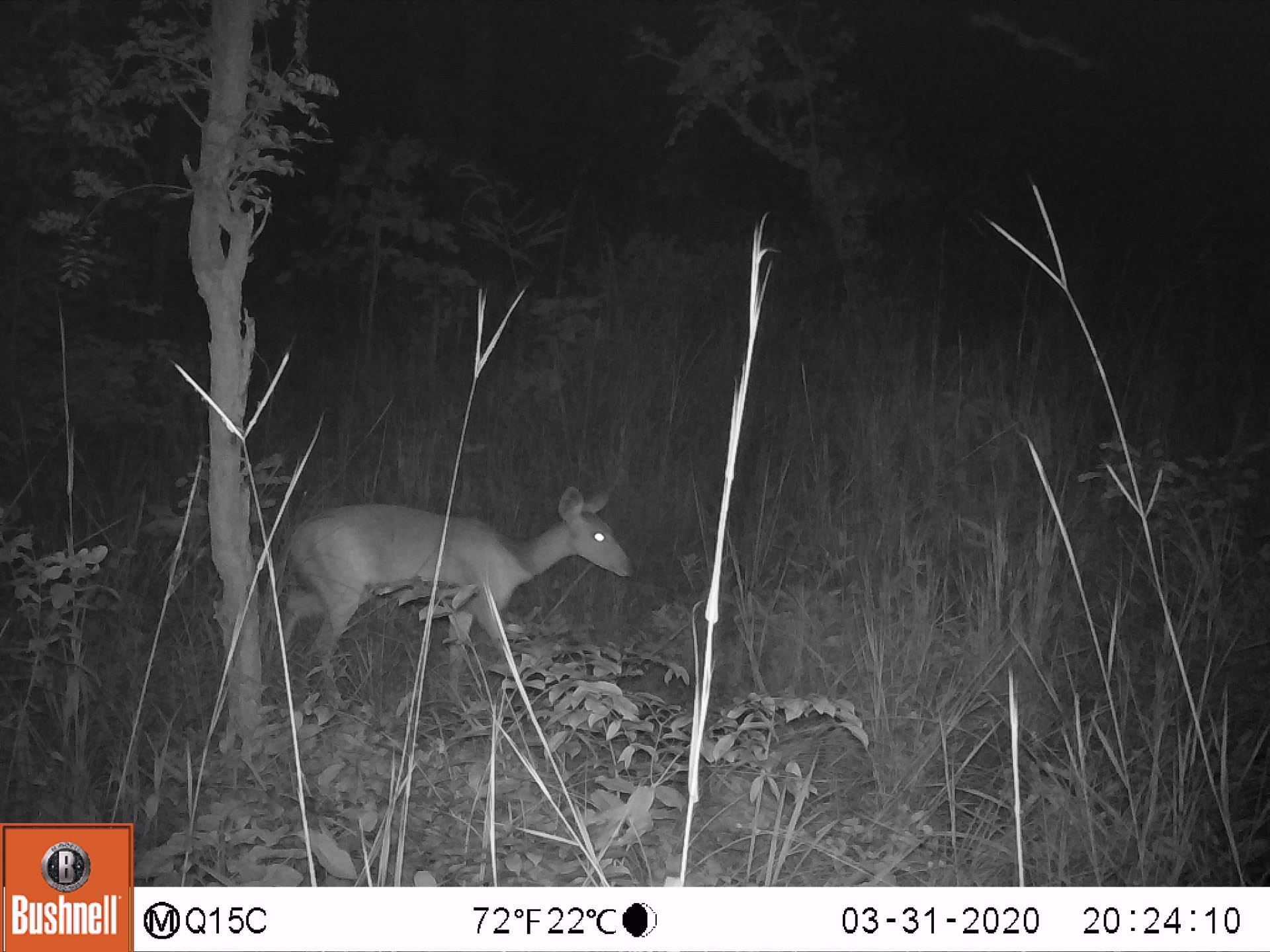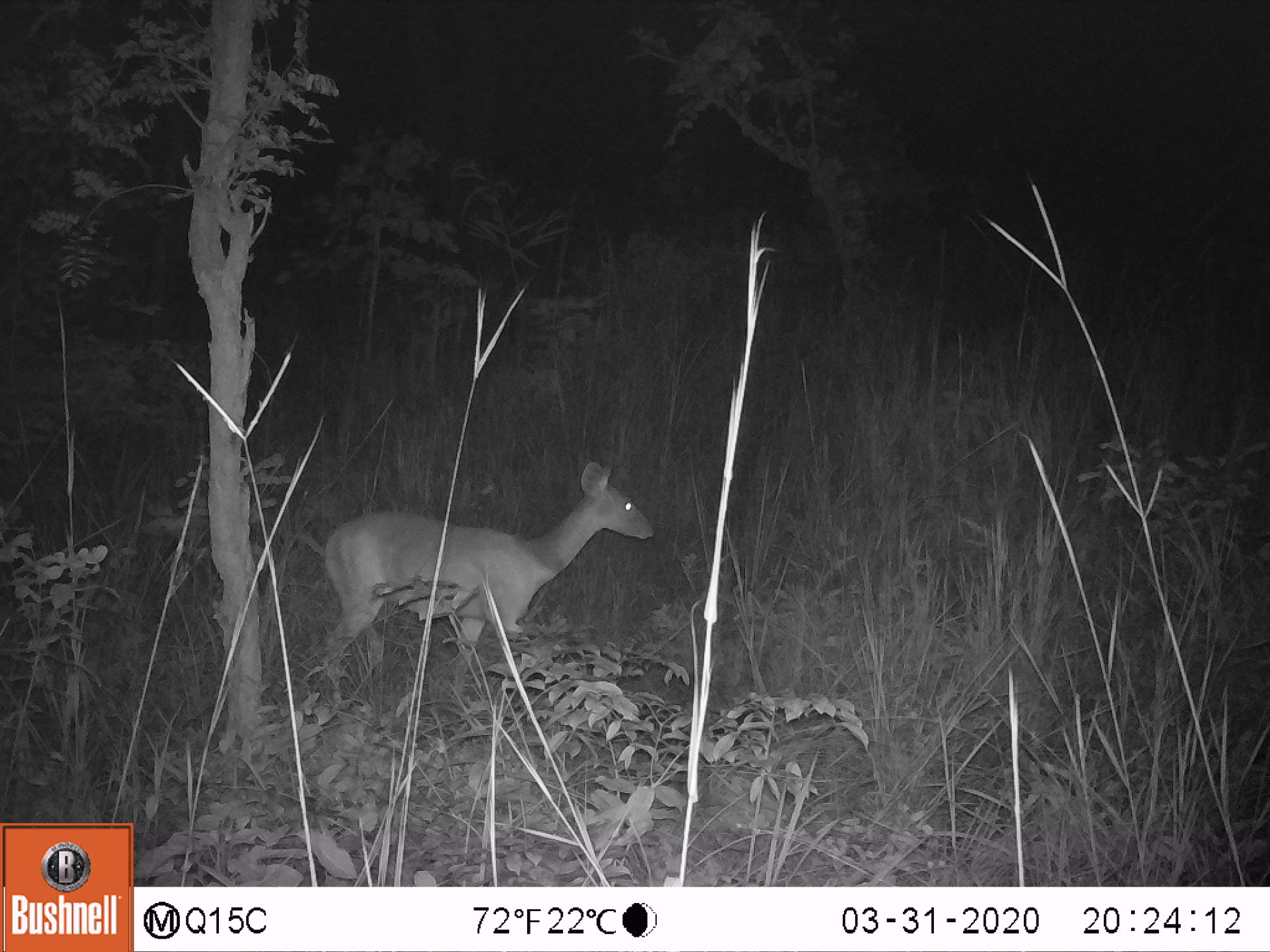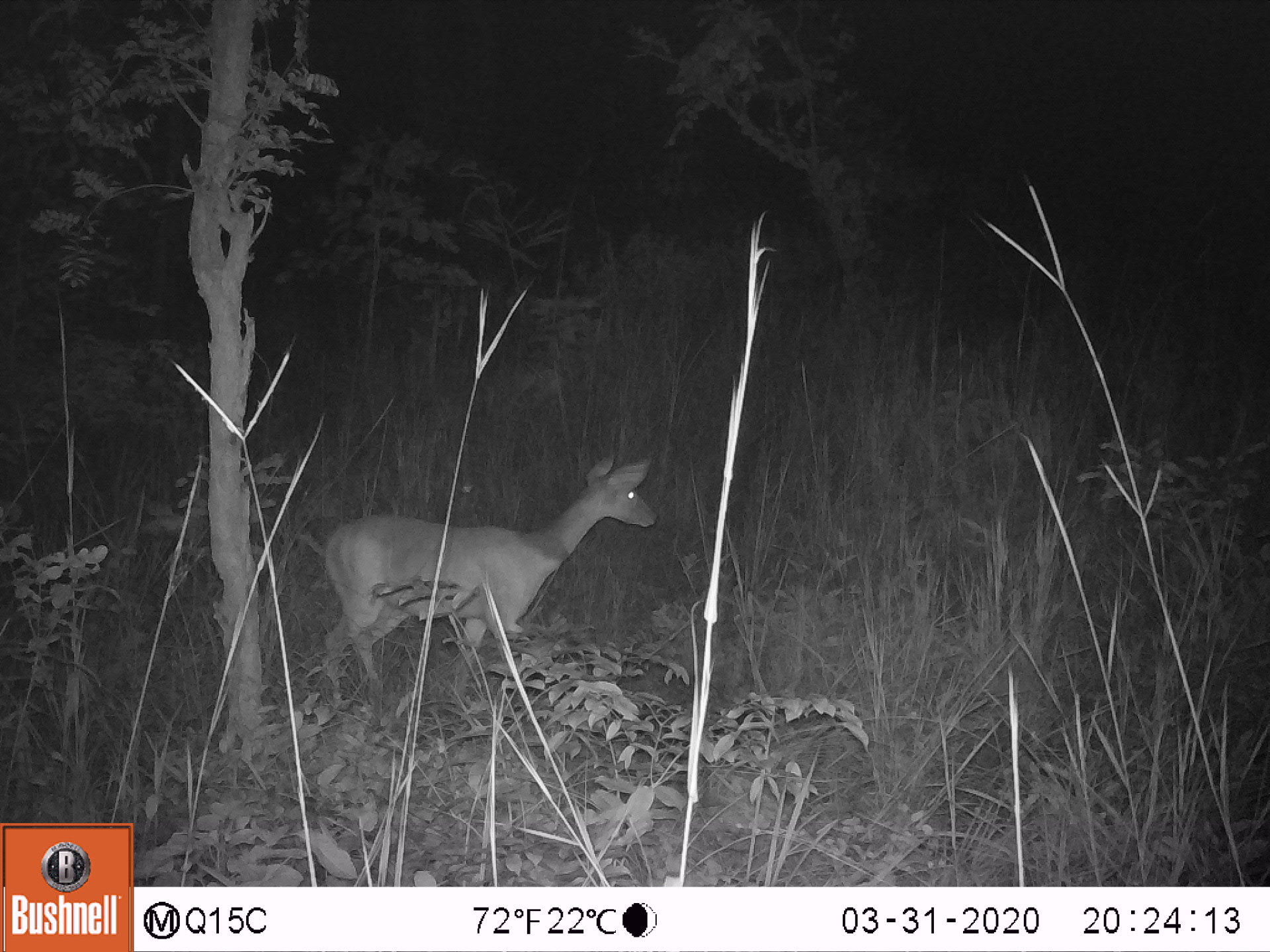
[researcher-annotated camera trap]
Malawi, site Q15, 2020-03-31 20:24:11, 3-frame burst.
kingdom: Animalia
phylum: Chordata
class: Mammalia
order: Artiodactyla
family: Bovidae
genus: Tragelaphus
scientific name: Tragelaphus sylvaticus sylvaticus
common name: cape bushbuck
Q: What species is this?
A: Cape bushbuck (Tragelaphus sylvaticus sylvaticus).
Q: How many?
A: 1.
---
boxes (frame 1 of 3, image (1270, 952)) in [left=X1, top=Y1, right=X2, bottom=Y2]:
cape bushbuck: [left=278, top=477, right=634, bottom=706]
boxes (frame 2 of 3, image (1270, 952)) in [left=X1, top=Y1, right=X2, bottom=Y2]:
cape bushbuck: [left=308, top=454, right=655, bottom=687]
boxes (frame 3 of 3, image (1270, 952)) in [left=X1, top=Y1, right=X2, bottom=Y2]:
cape bushbuck: [left=312, top=448, right=666, bottom=704]